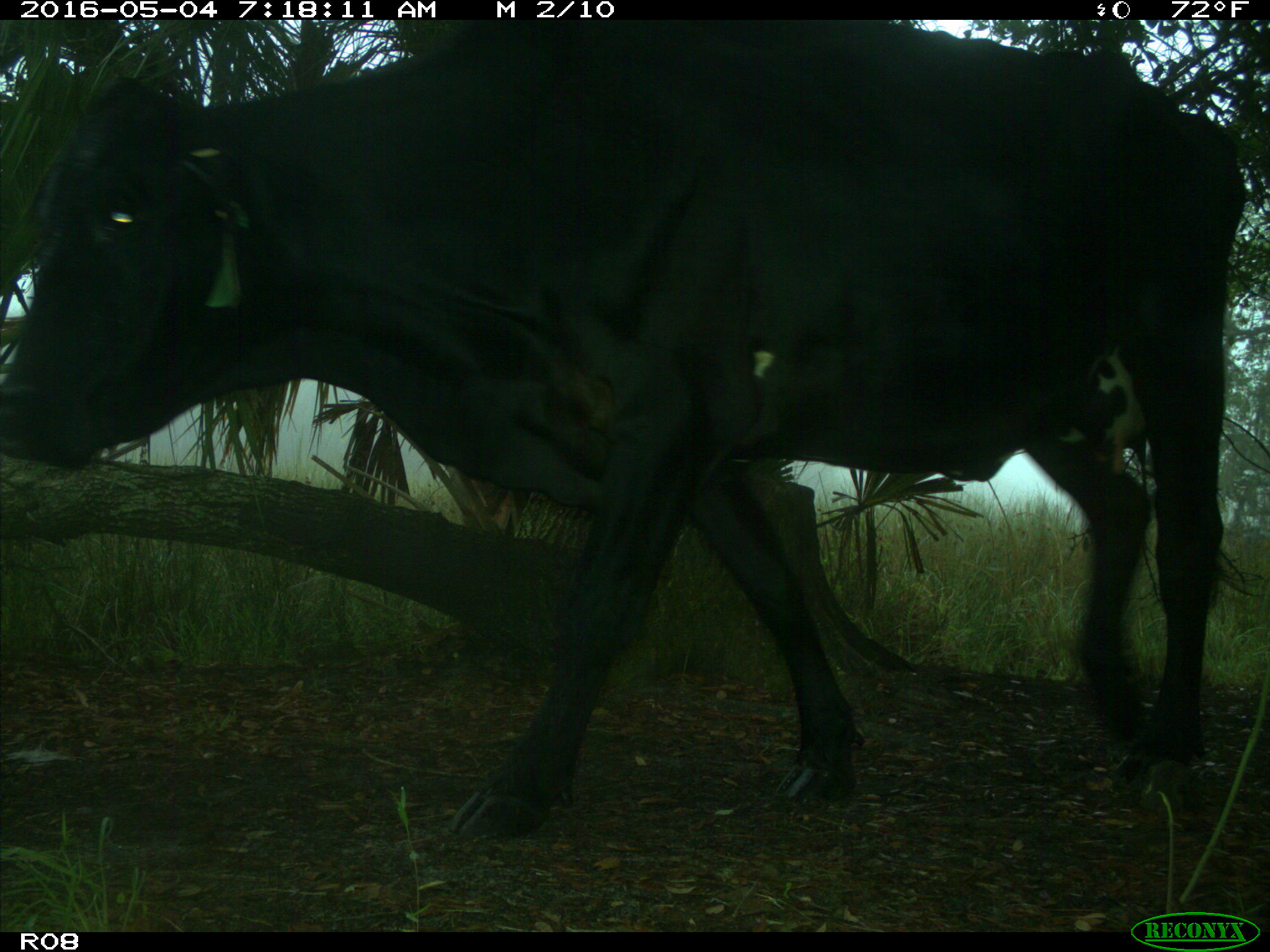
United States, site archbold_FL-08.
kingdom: Animalia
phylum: Chordata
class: Mammalia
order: Artiodactyla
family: Bovidae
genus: Bos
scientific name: Bos taurus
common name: domestic cow